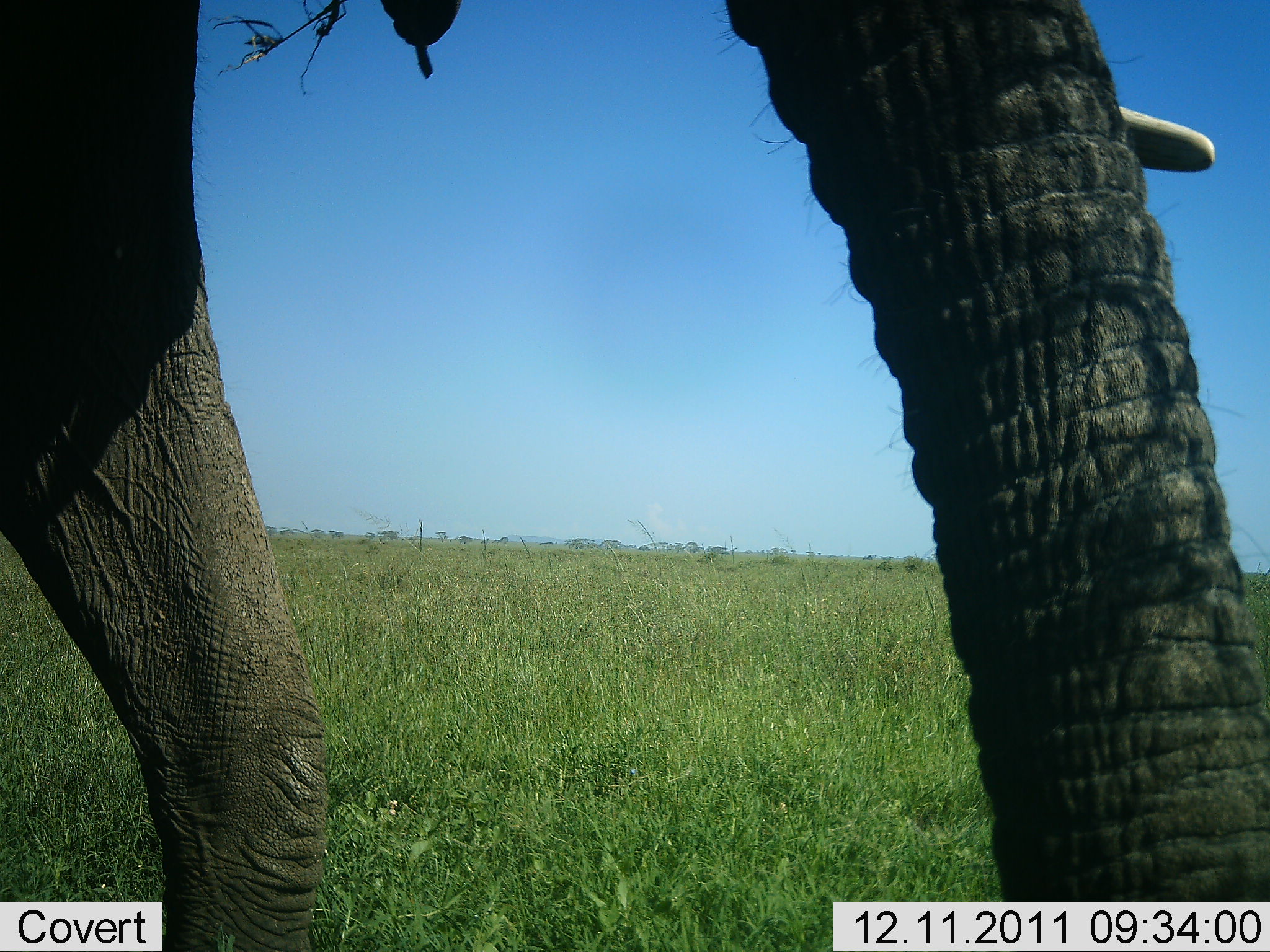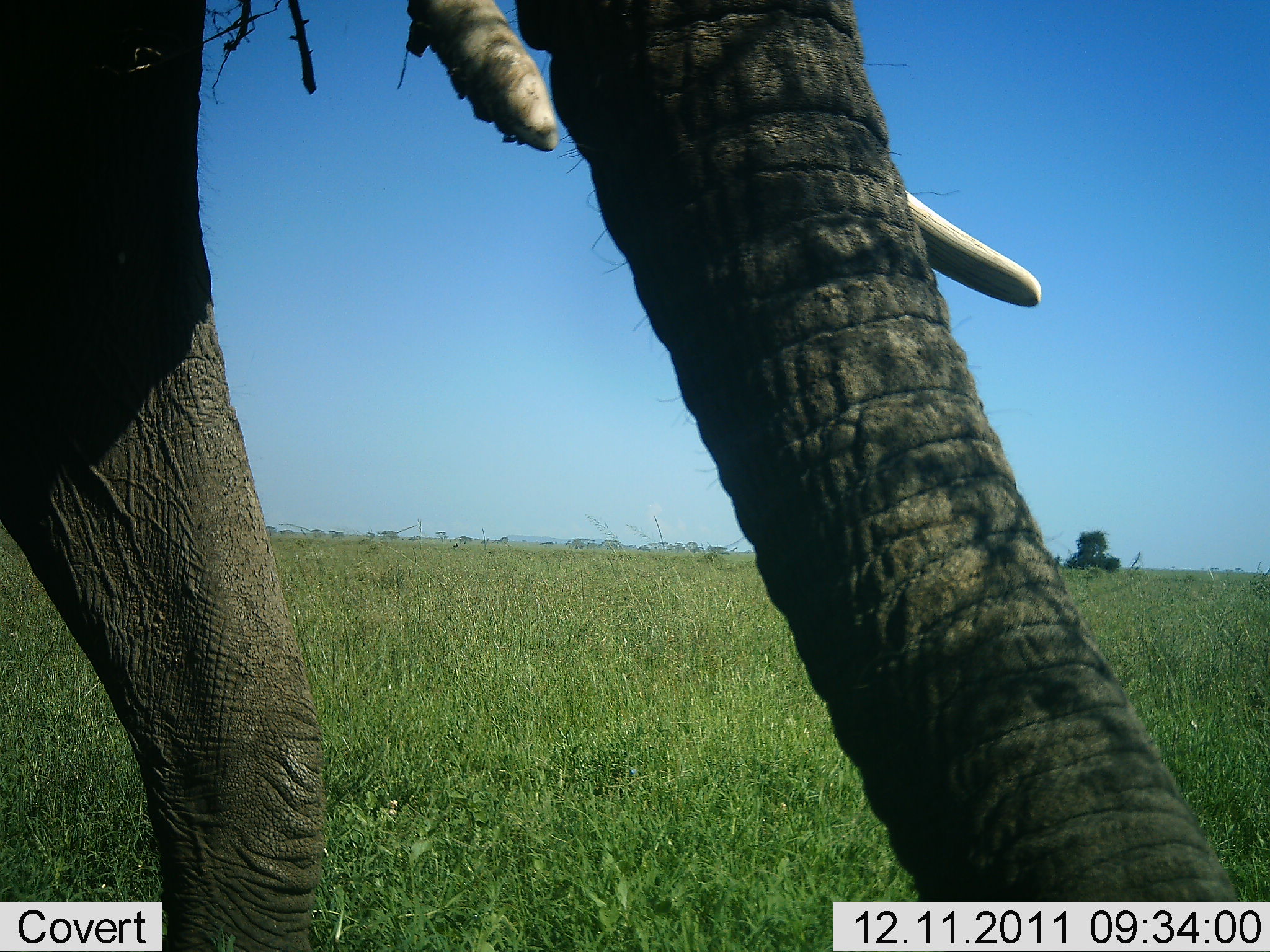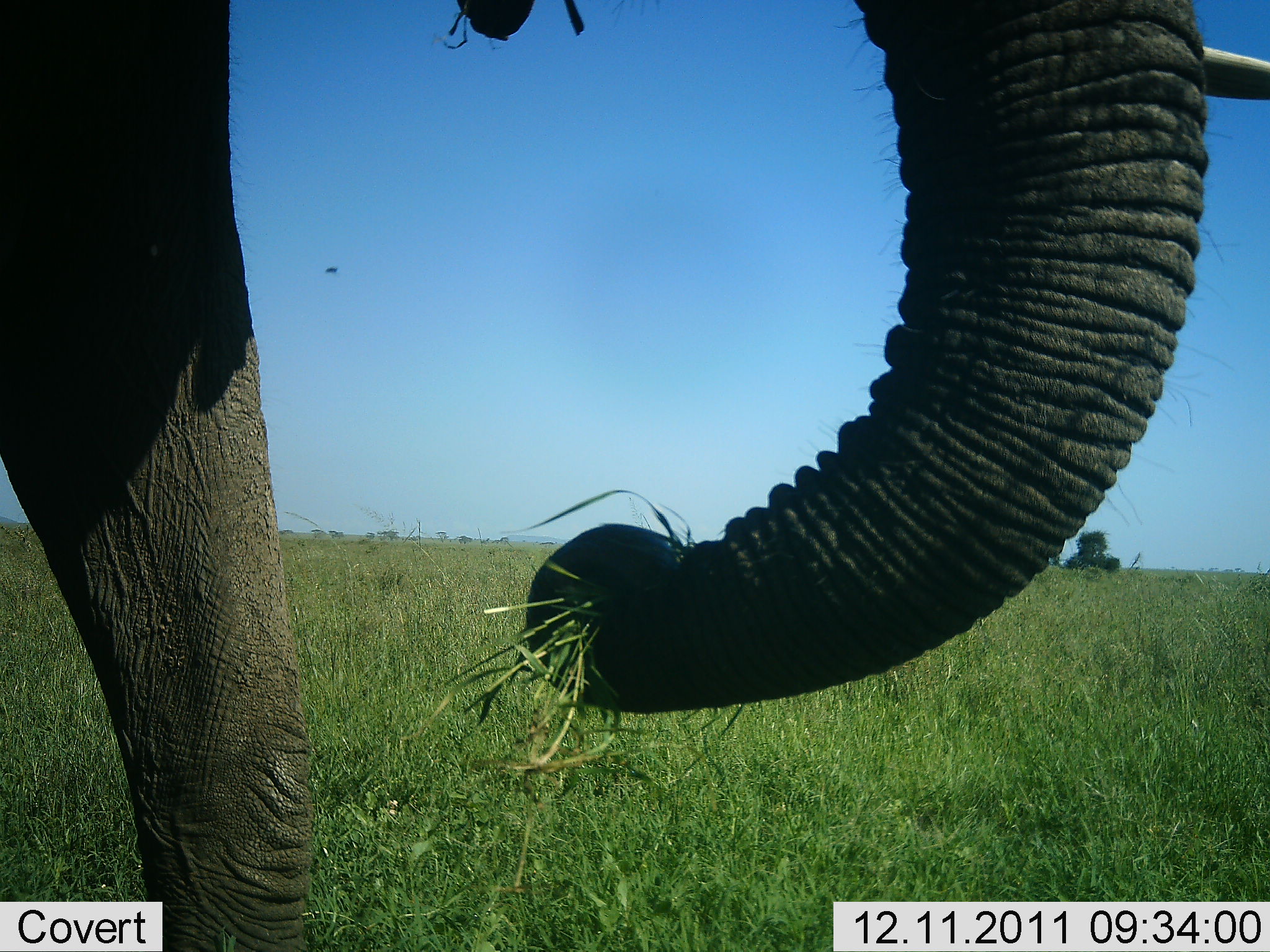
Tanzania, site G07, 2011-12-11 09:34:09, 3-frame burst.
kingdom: Animalia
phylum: Chordata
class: Mammalia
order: Proboscidea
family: Elephantidae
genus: Loxodonta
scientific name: Loxodonta africana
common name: african bush elephant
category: elephant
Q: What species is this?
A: Elephant (african bush elephant) (Loxodonta africana).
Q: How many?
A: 1.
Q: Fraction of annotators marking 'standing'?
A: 16%.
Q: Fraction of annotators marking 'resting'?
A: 0%.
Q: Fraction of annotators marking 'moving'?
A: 16%.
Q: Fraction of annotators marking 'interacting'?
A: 5%.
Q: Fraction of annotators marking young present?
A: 0%.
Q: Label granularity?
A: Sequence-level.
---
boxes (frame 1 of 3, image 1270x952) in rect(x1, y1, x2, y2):
animal: rect(1, 1, 1270, 951)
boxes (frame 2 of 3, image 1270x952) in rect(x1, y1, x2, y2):
animal: rect(1, 1, 1270, 951)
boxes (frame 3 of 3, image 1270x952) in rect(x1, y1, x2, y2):
animal: rect(1, 1, 1269, 952); rect(320, 263, 343, 278)